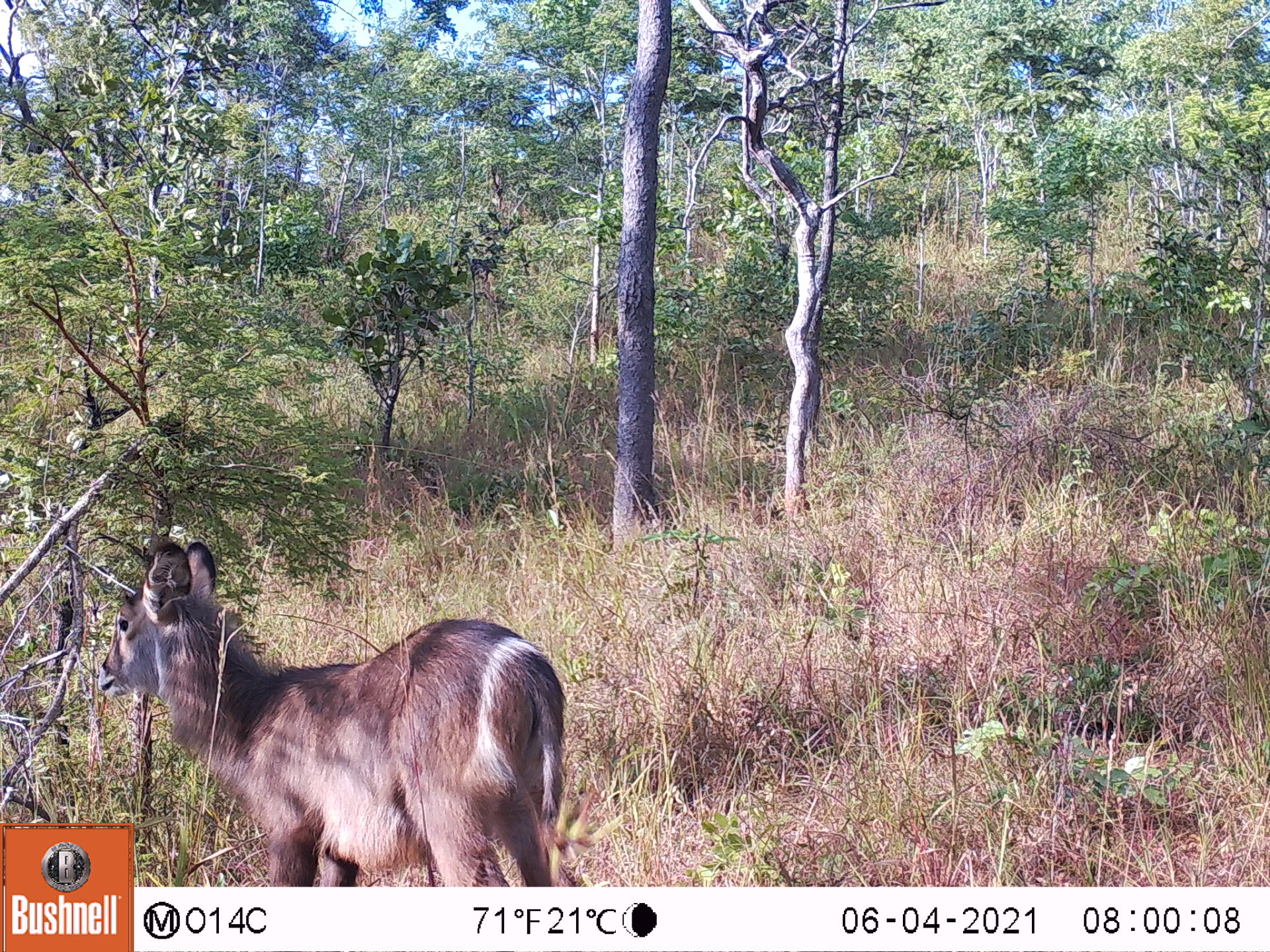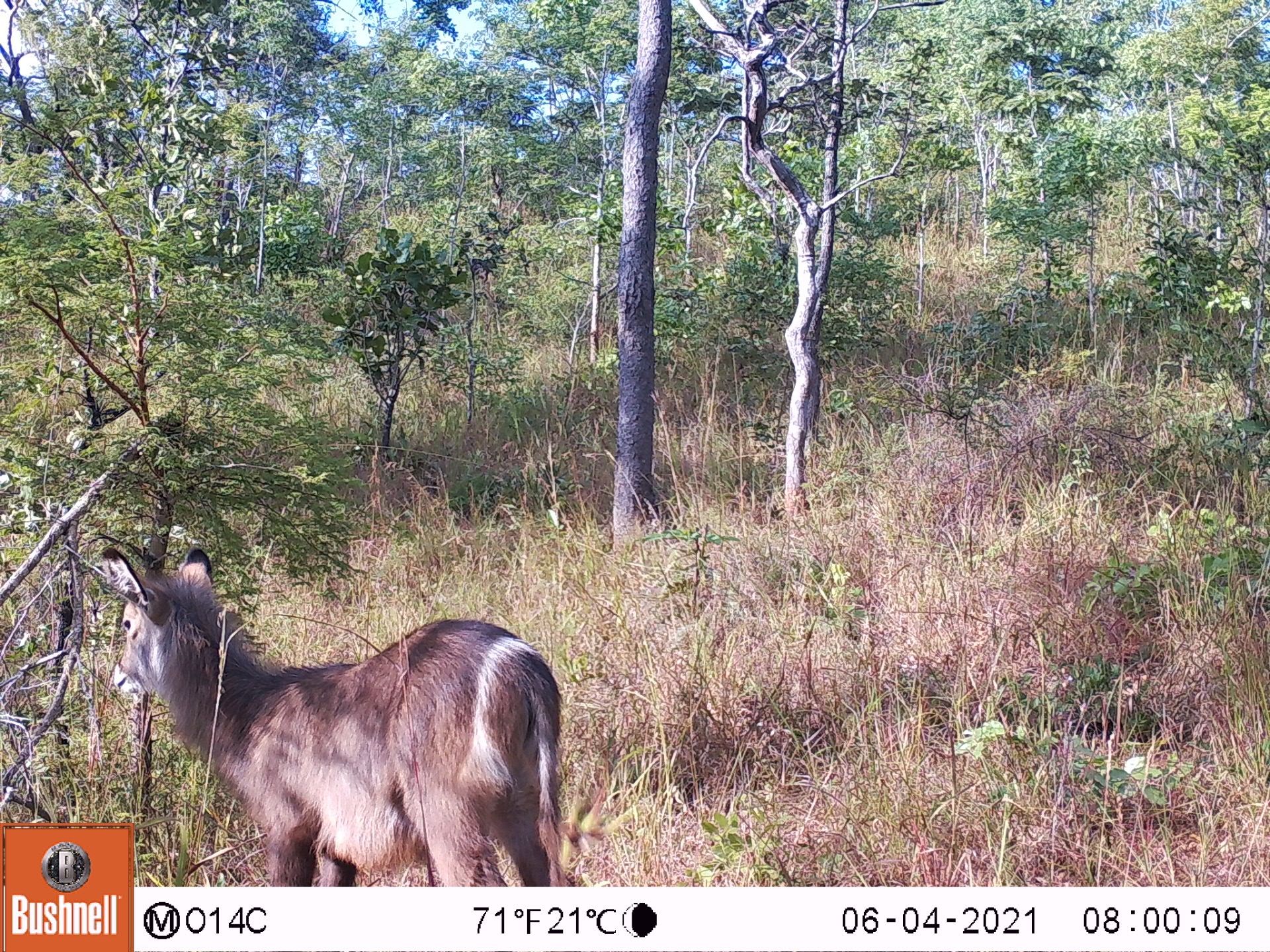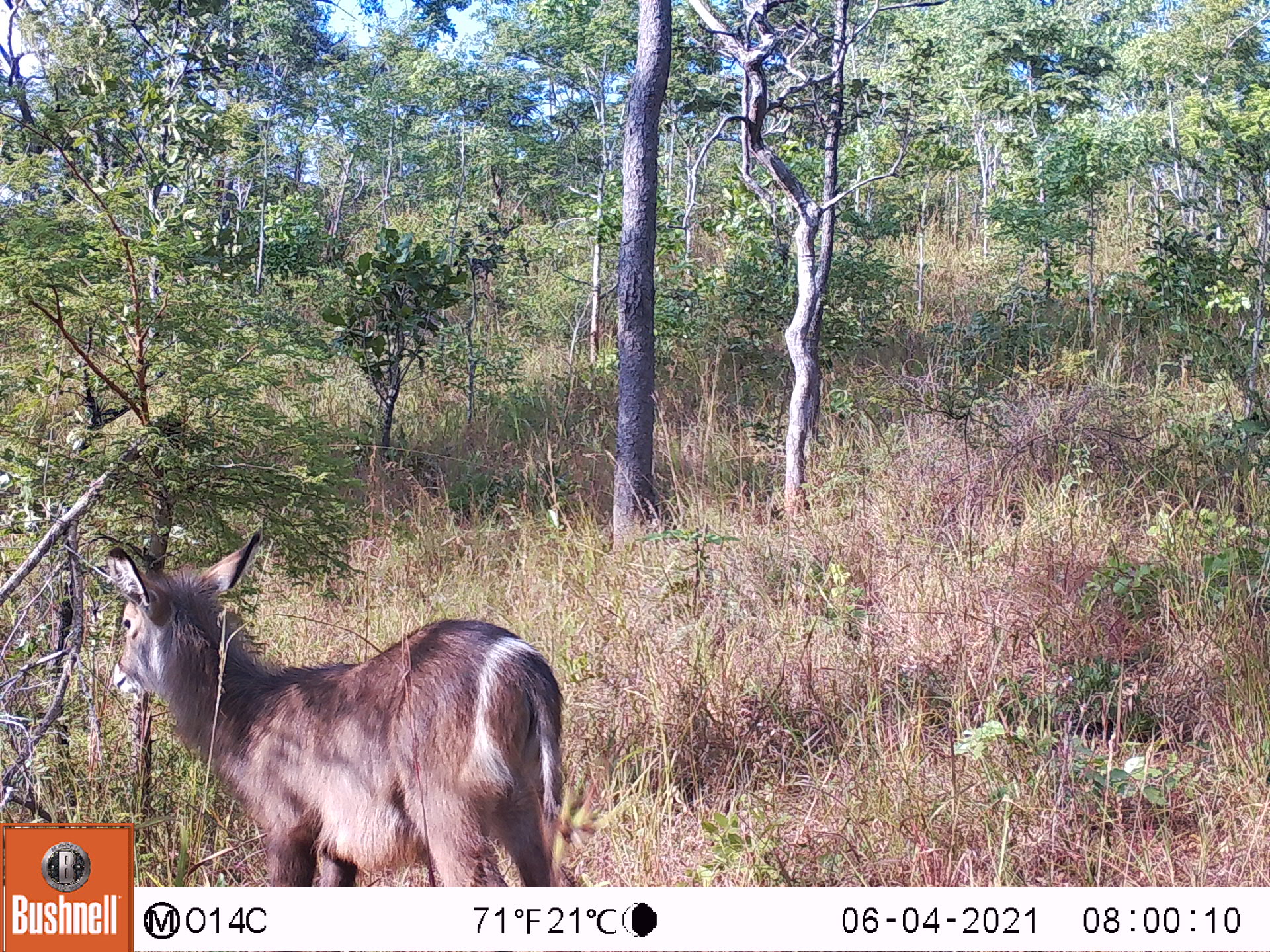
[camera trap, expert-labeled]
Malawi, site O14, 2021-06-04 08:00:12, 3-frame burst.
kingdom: Animalia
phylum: Chordata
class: Mammalia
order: Artiodactyla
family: Bovidae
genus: Kobus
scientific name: Kobus ellipsiprymnus ellipsiprymnus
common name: common waterbuck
Common waterbuck (Kobus ellipsiprymnus ellipsiprymnus), count 1.